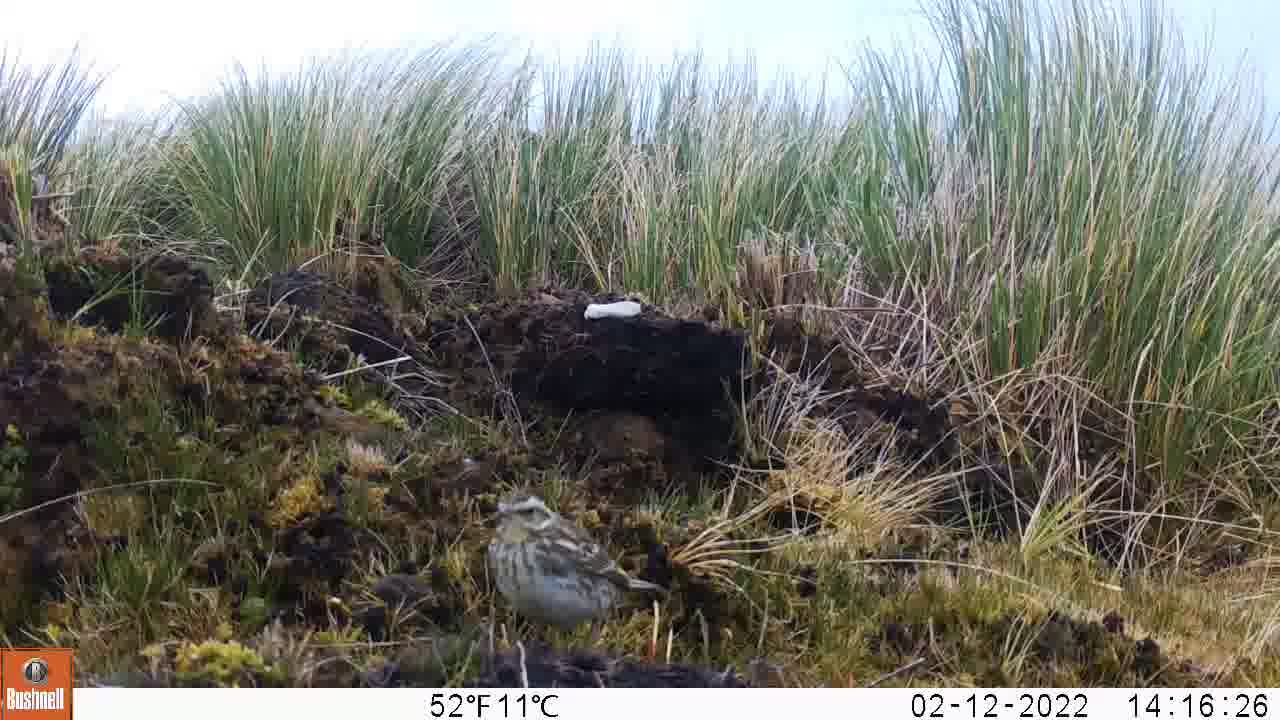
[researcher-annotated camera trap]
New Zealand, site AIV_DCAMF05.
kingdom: Animalia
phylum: Chordata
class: Aves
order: Passeriformes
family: Motacillidae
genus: Anthus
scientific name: Anthus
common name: pipit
Pipit (Anthus).